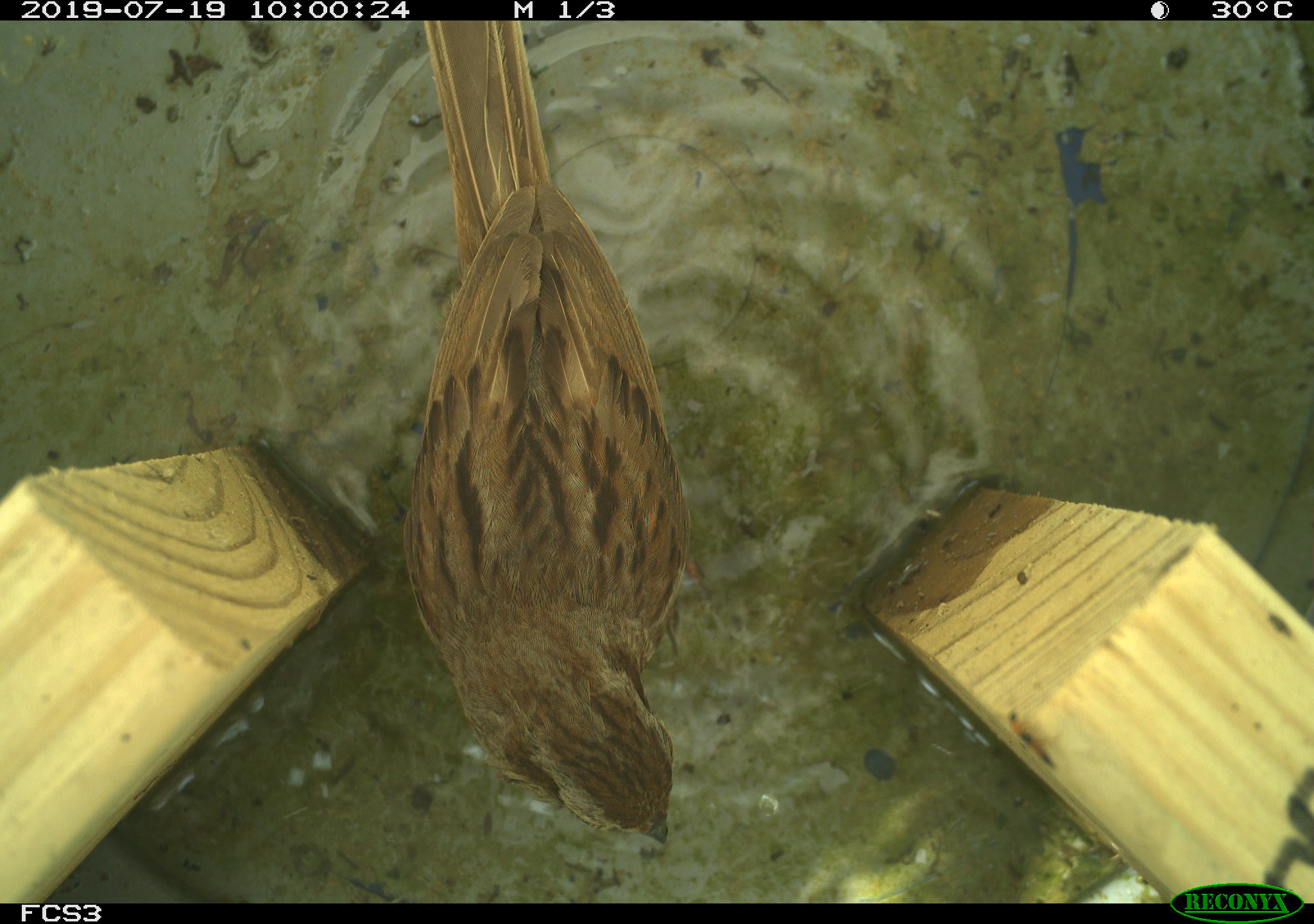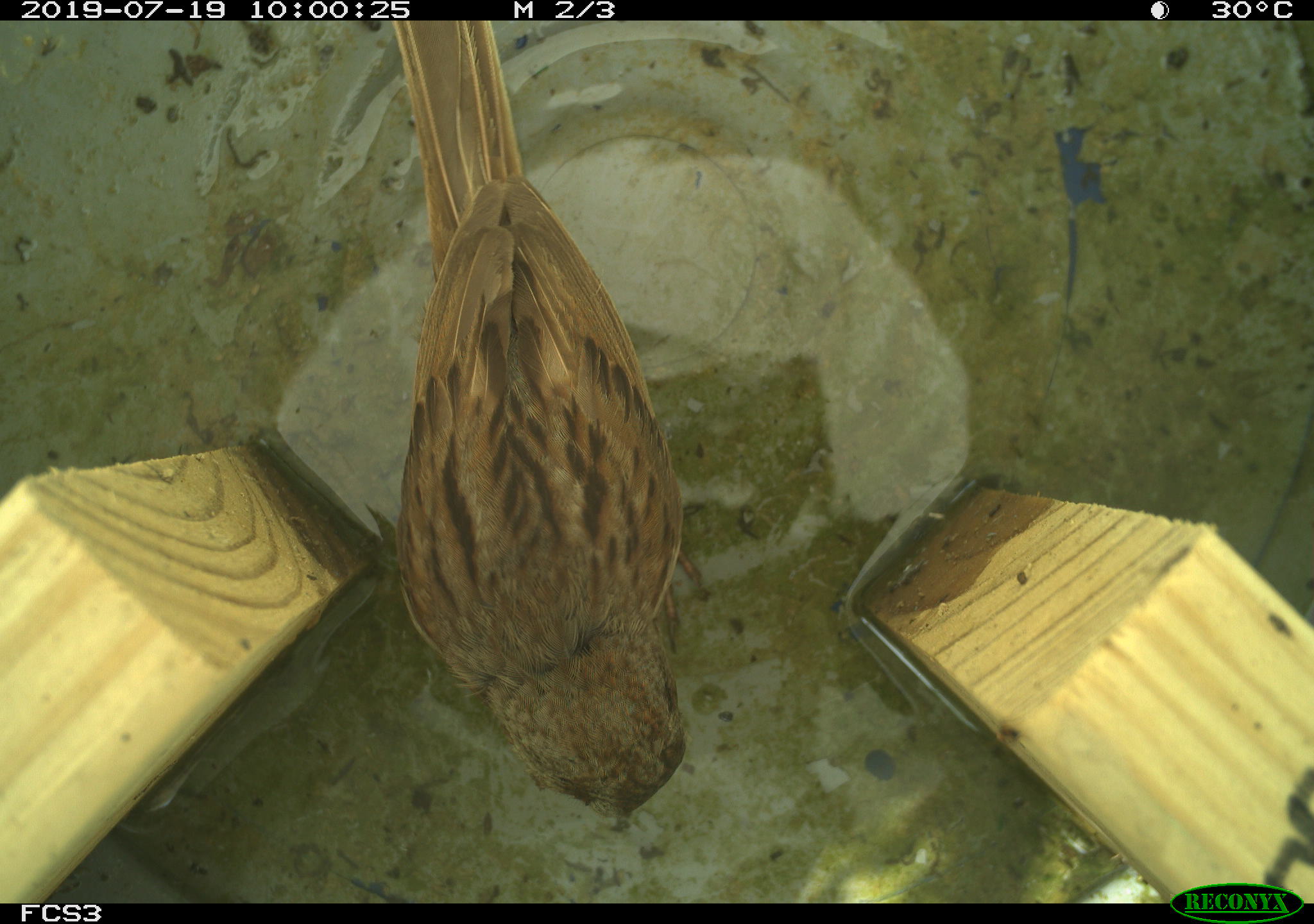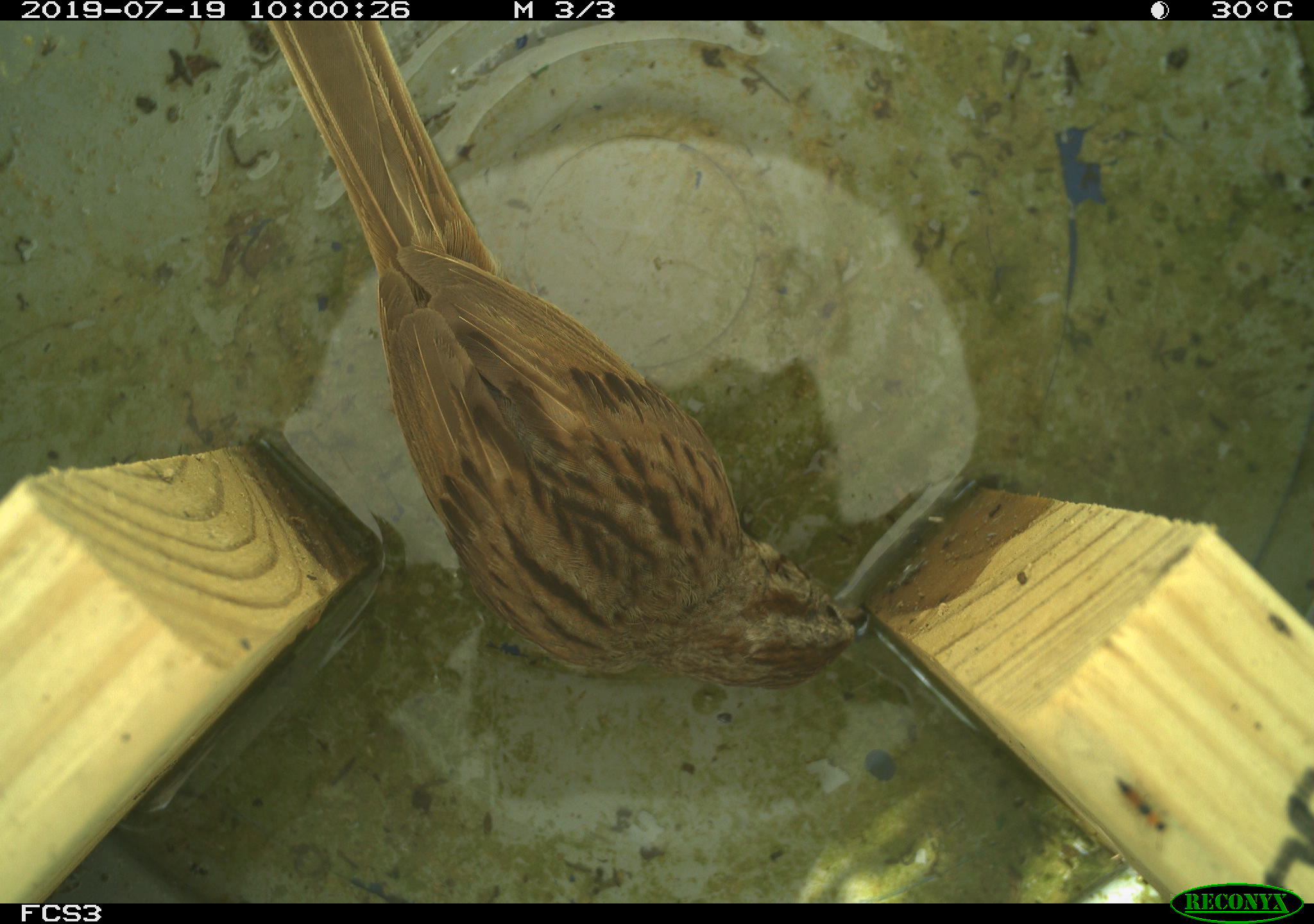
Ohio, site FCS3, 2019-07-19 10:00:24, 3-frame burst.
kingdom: Animalia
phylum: Chordata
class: Aves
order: Passeriformes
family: Passerellidae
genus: Melospiza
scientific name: Melospiza melodia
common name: song sparrow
Song sparrow (Melospiza melodia).